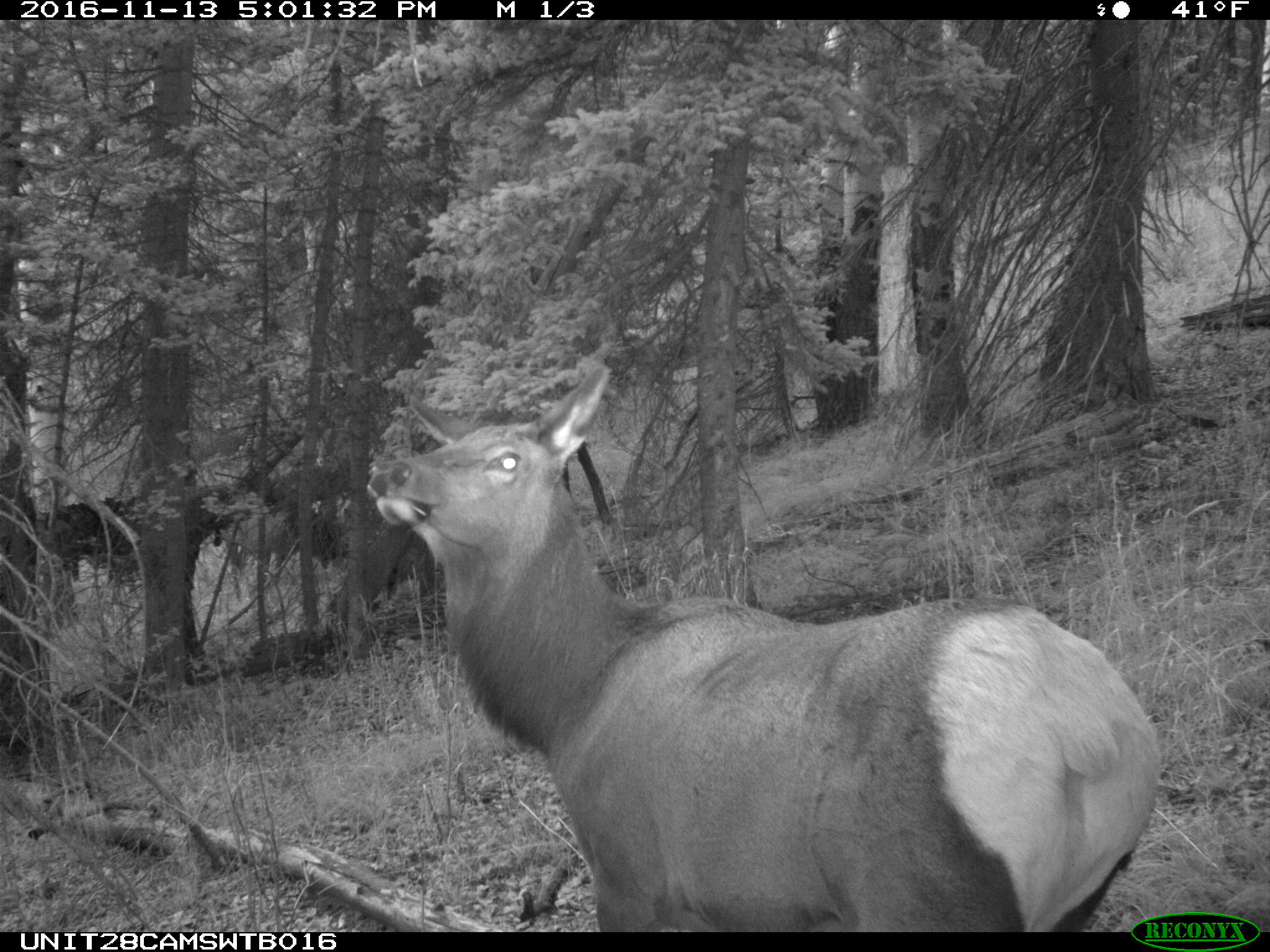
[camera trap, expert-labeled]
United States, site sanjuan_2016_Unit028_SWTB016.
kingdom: Animalia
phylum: Chordata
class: Mammalia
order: Artiodactyla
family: Cervidae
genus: Cervus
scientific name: Cervus elaphus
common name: red deer